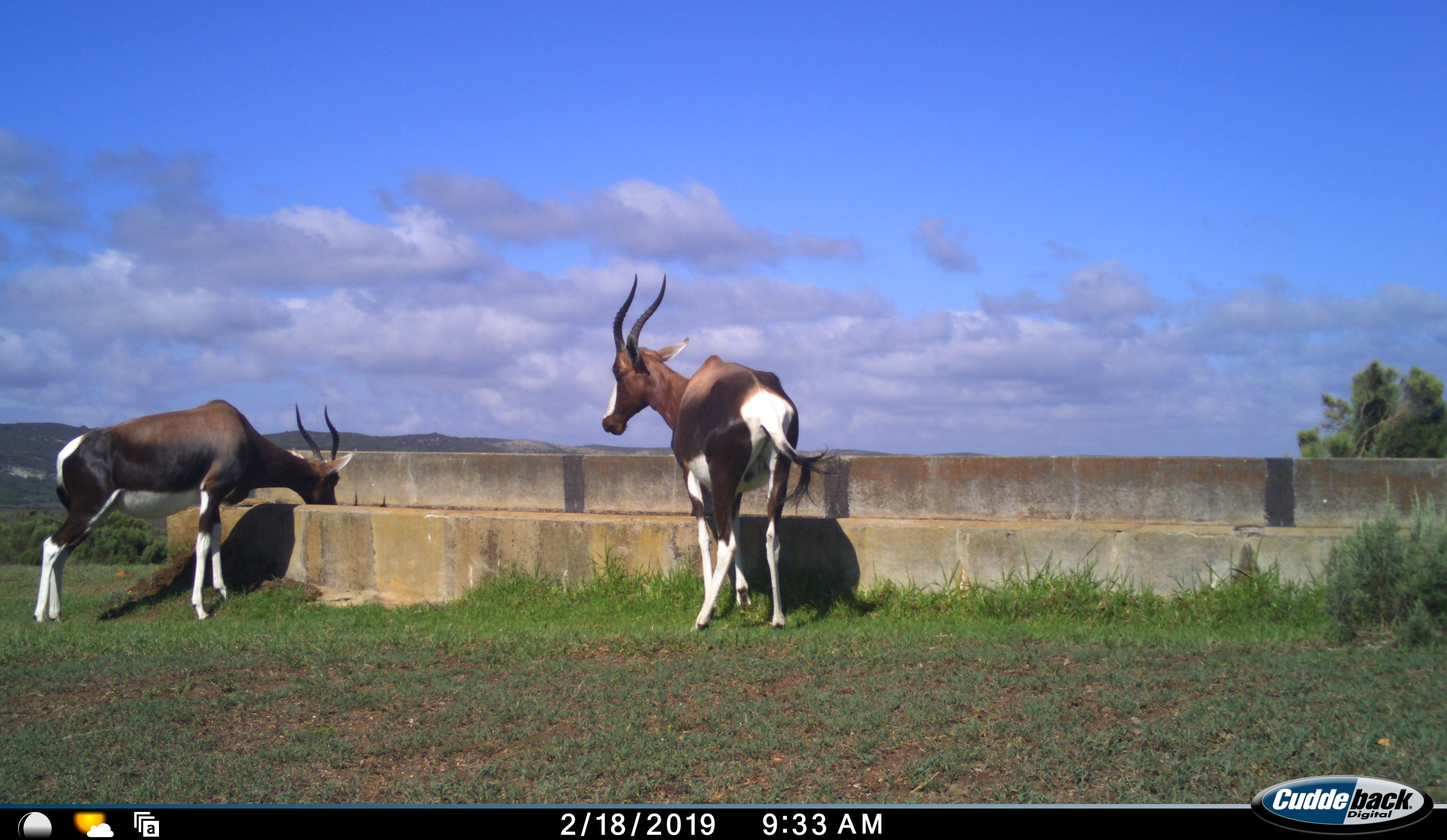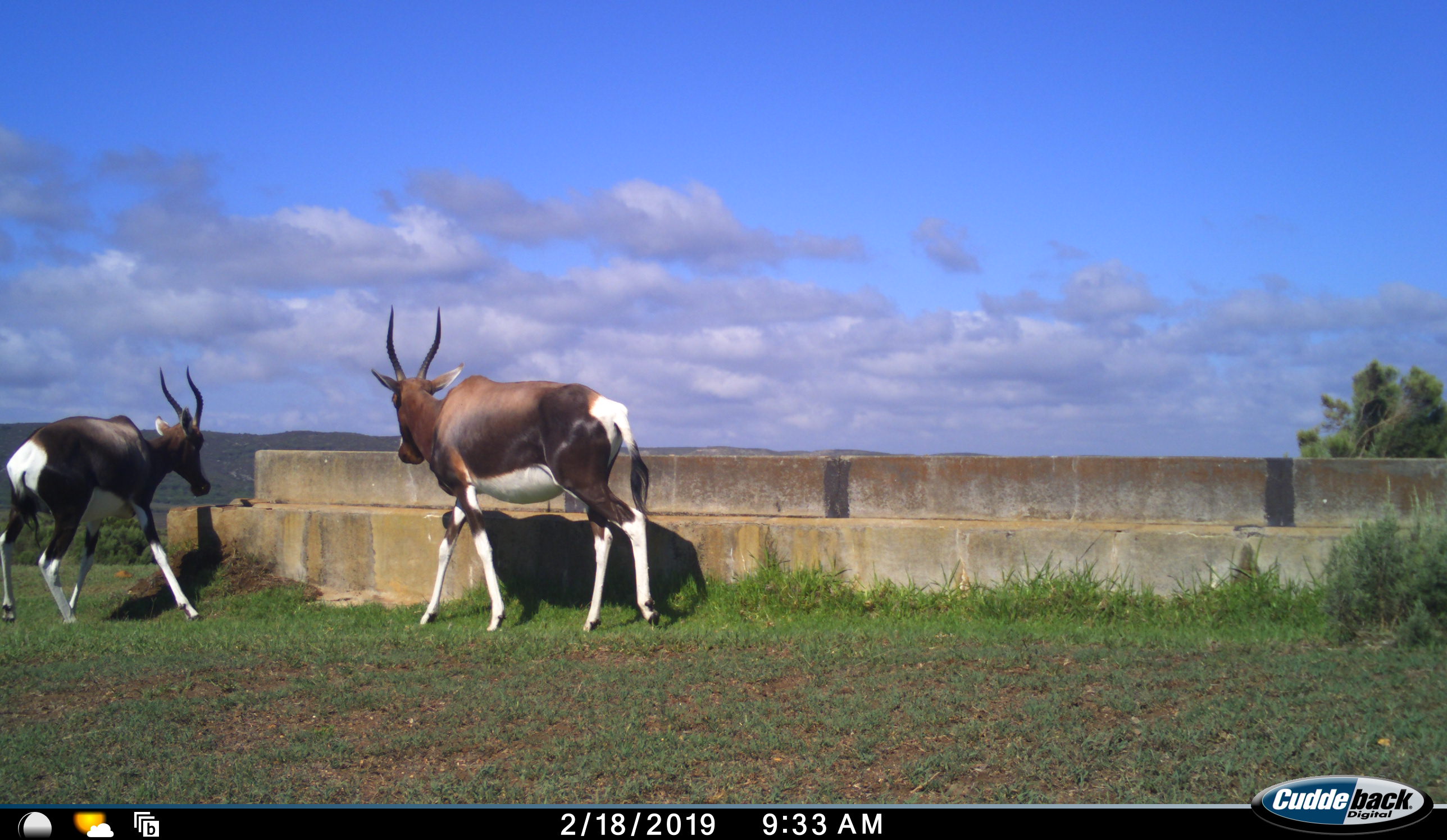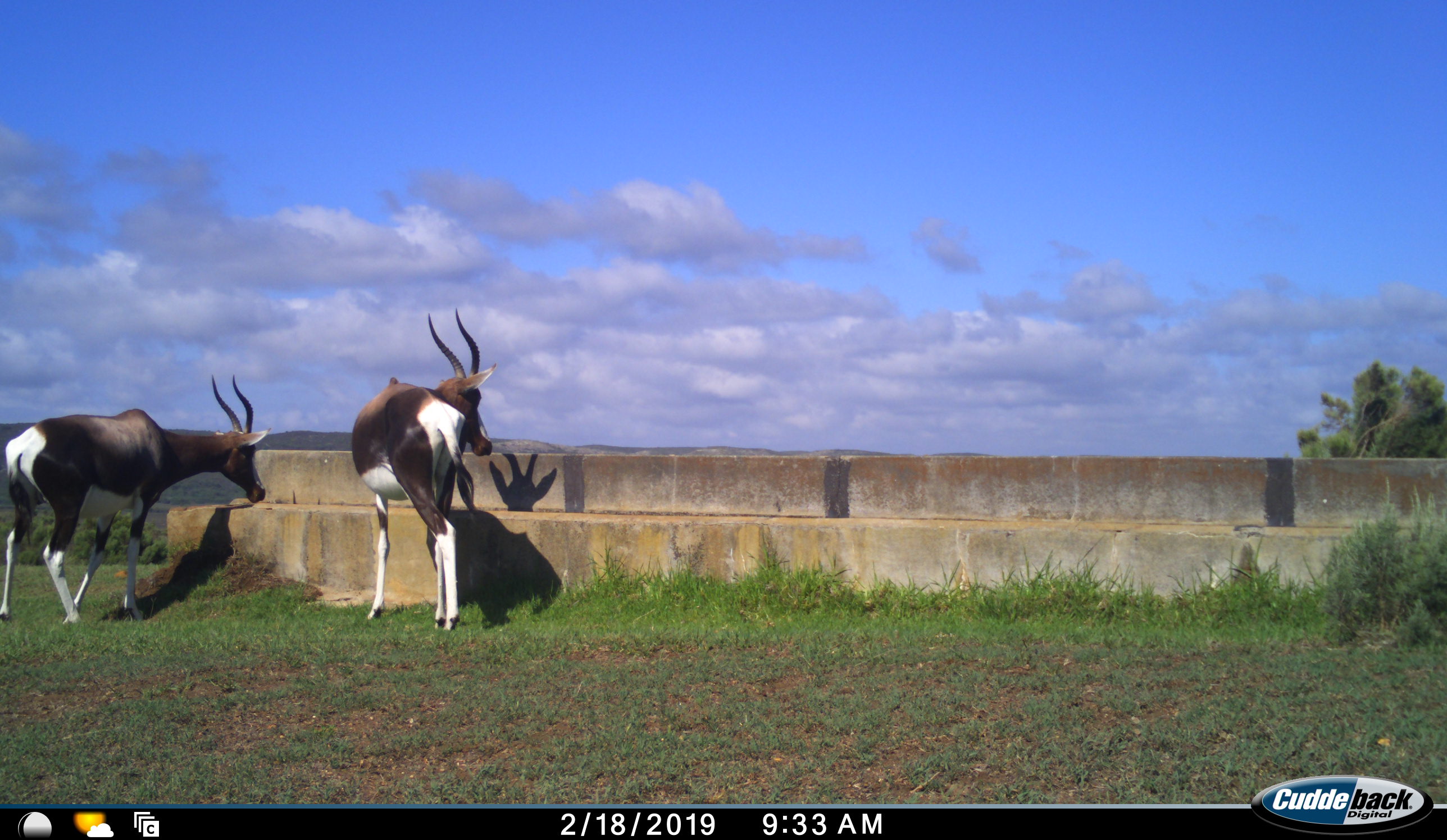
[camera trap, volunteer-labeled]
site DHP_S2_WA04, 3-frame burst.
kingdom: Animalia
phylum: Chordata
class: Mammalia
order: Artiodactyla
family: Bovidae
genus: Damaliscus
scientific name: Damaliscus pygargus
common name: bontebok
Bontebok (Damaliscus pygargus), count 2. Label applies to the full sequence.